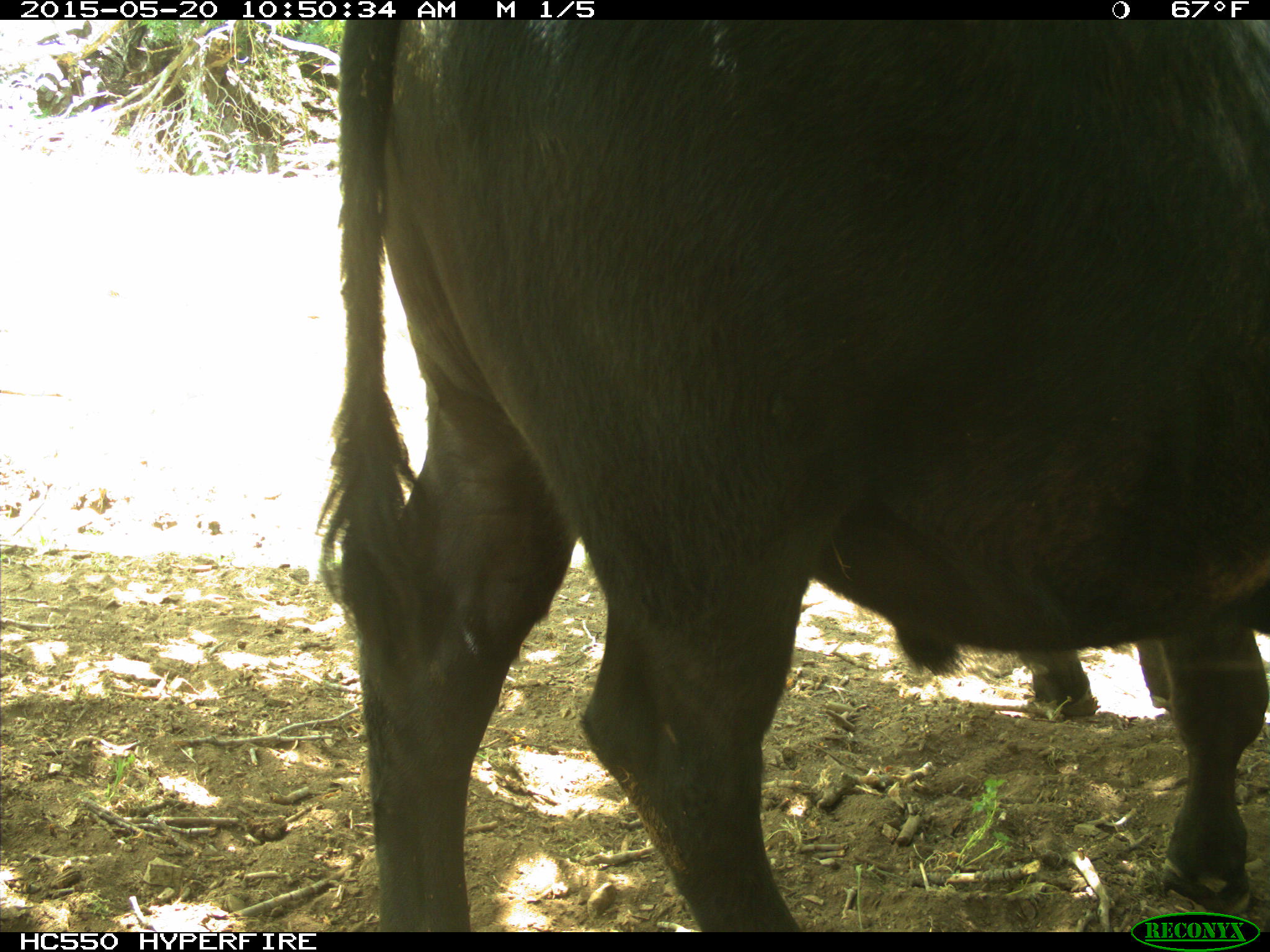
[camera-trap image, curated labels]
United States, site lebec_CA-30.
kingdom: Animalia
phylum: Chordata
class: Mammalia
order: Artiodactyla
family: Bovidae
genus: Bos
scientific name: Bos taurus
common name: domestic cow